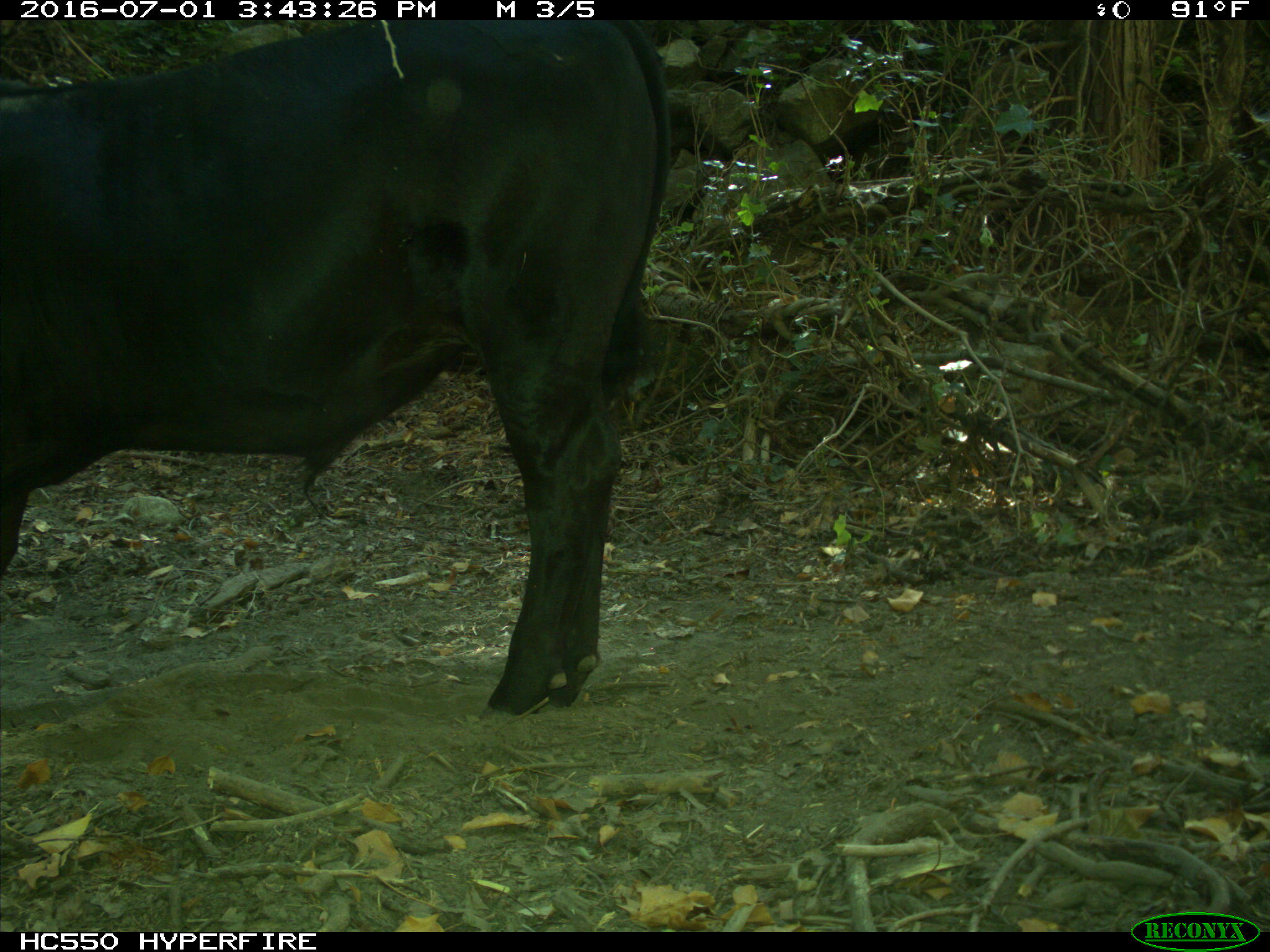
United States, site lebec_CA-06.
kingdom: Animalia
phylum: Chordata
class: Mammalia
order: Artiodactyla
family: Bovidae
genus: Bos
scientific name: Bos taurus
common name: domestic cow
Bos taurus (domestic cow).